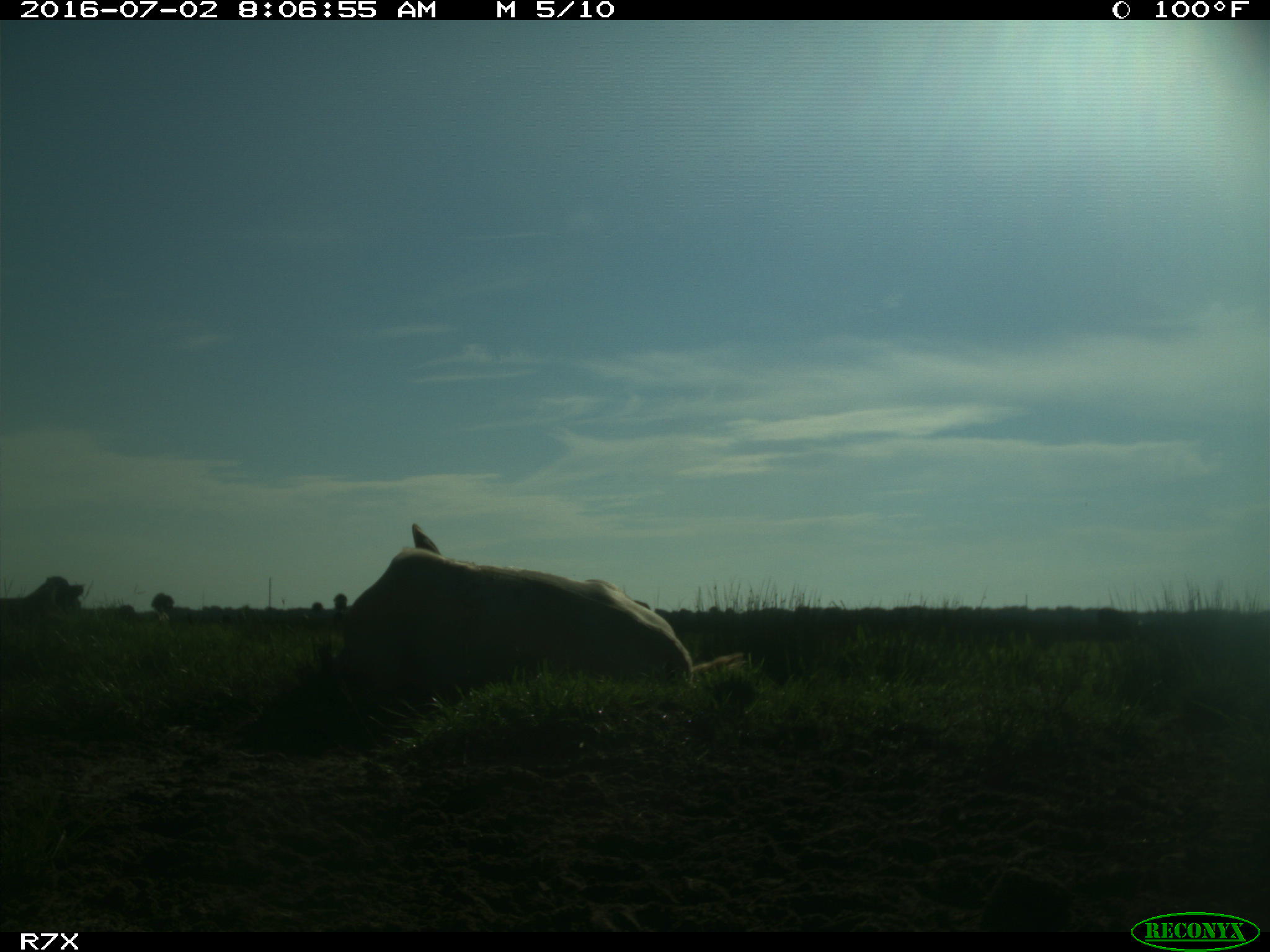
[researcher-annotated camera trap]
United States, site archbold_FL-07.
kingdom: Animalia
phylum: Chordata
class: Mammalia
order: Artiodactyla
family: Bovidae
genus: Bos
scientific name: Bos taurus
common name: domestic cow